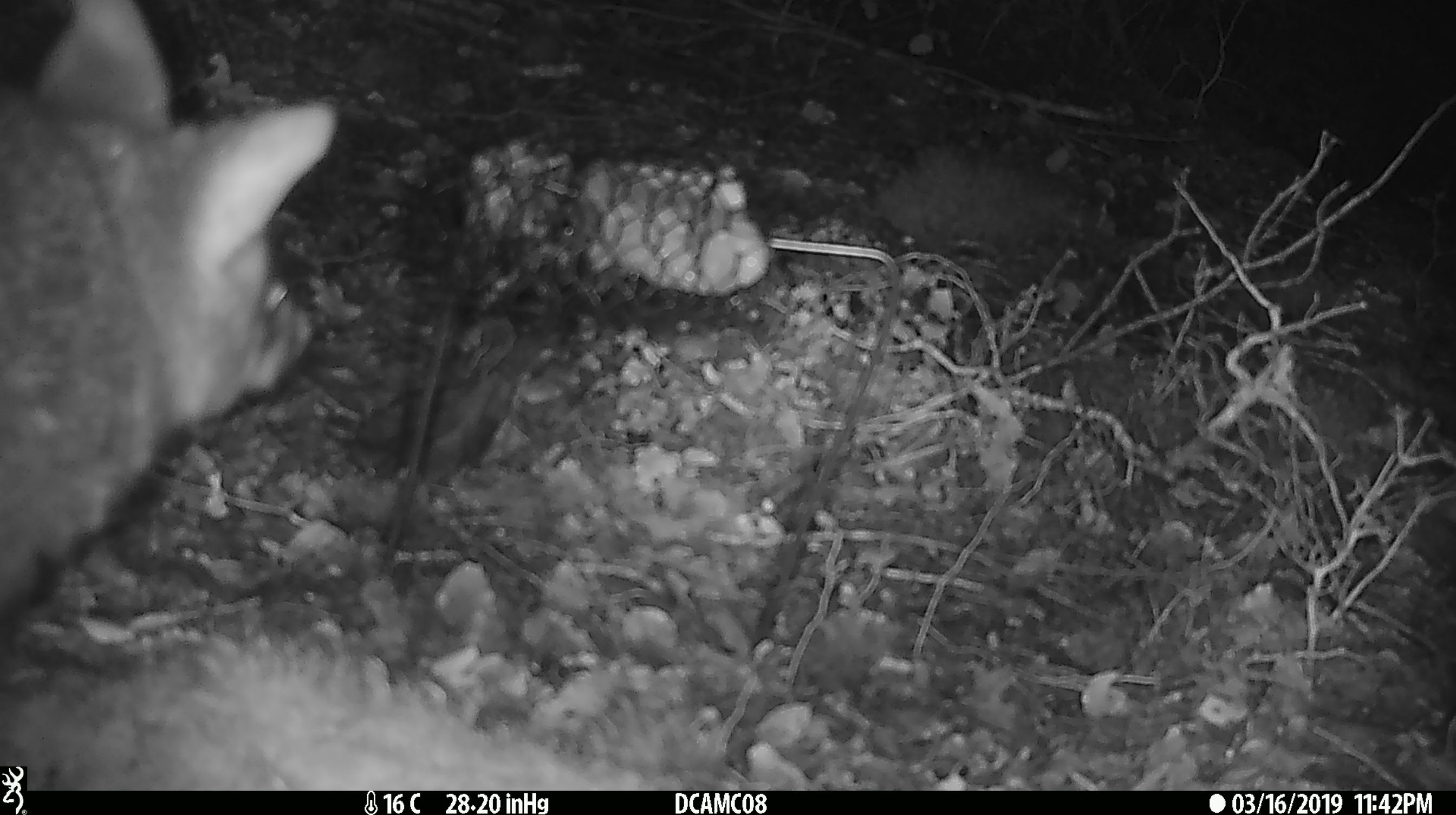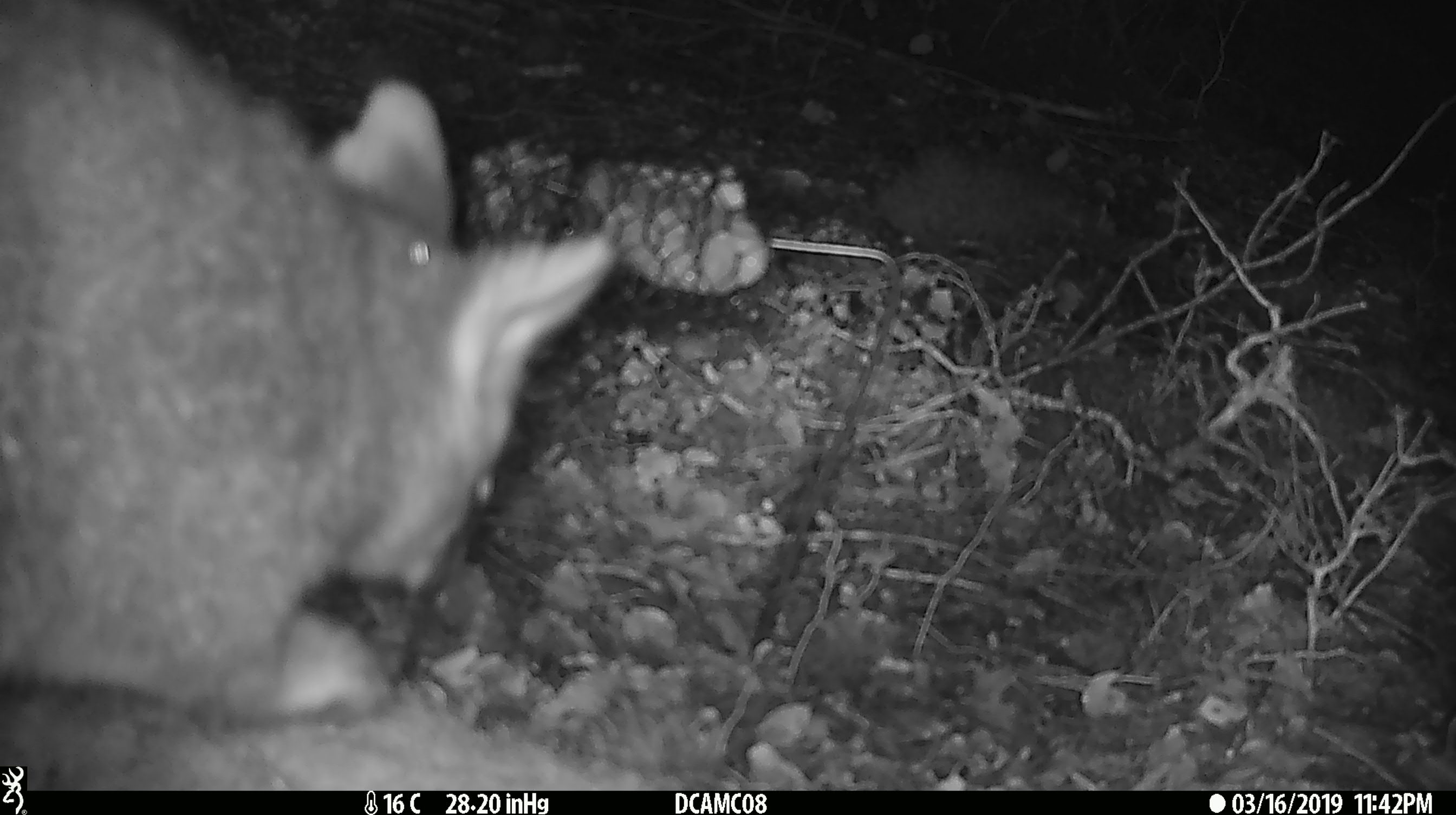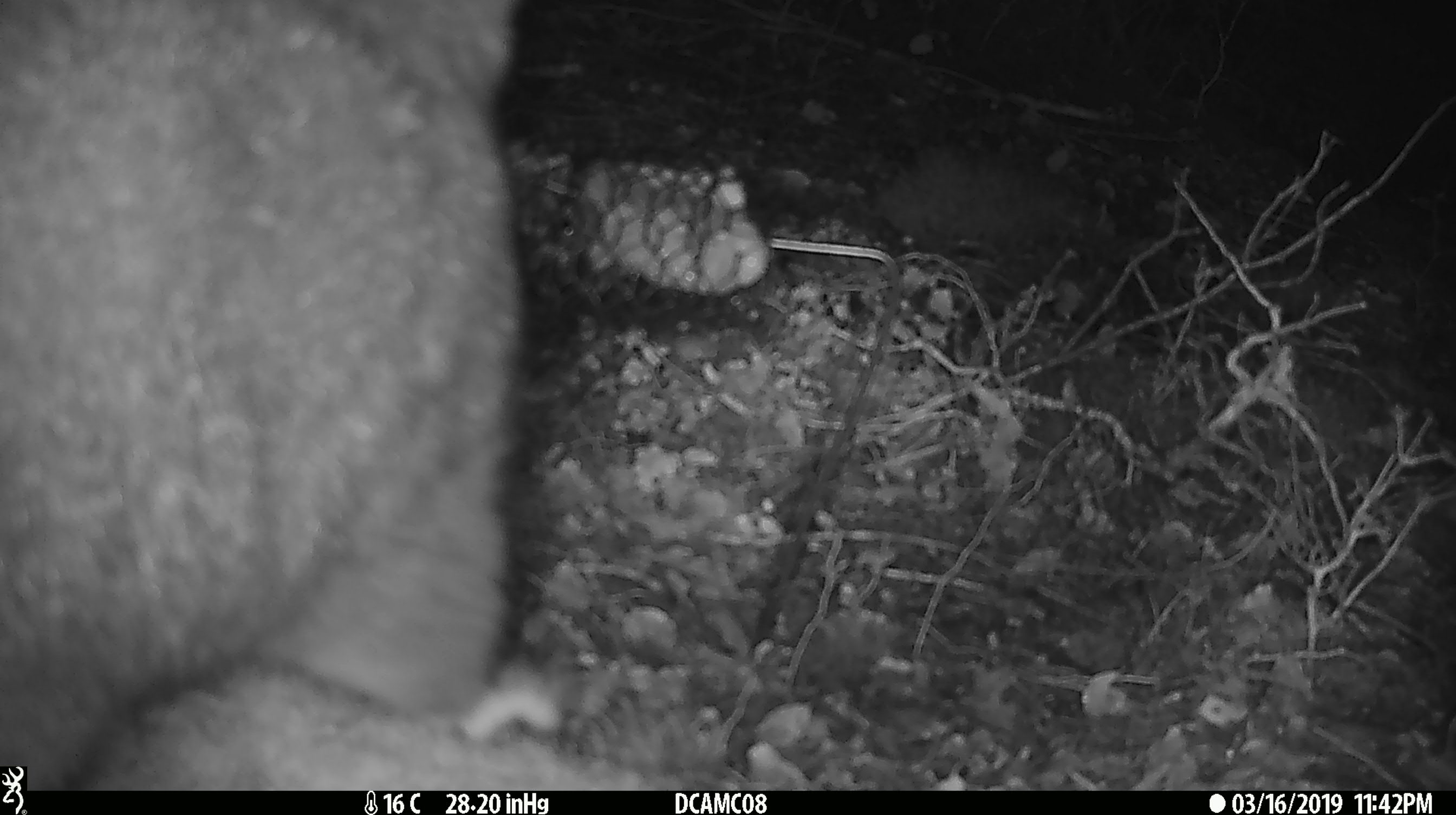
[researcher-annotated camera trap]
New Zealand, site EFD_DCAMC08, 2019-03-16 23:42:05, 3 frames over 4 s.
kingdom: Animalia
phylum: Chordata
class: Mammalia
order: Diprotodontia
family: Phalangeridae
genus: Trichosurus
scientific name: Trichosurus vulpecula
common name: common brushtail possum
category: possum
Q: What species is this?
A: Possum (common brushtail possum) (Trichosurus vulpecula).